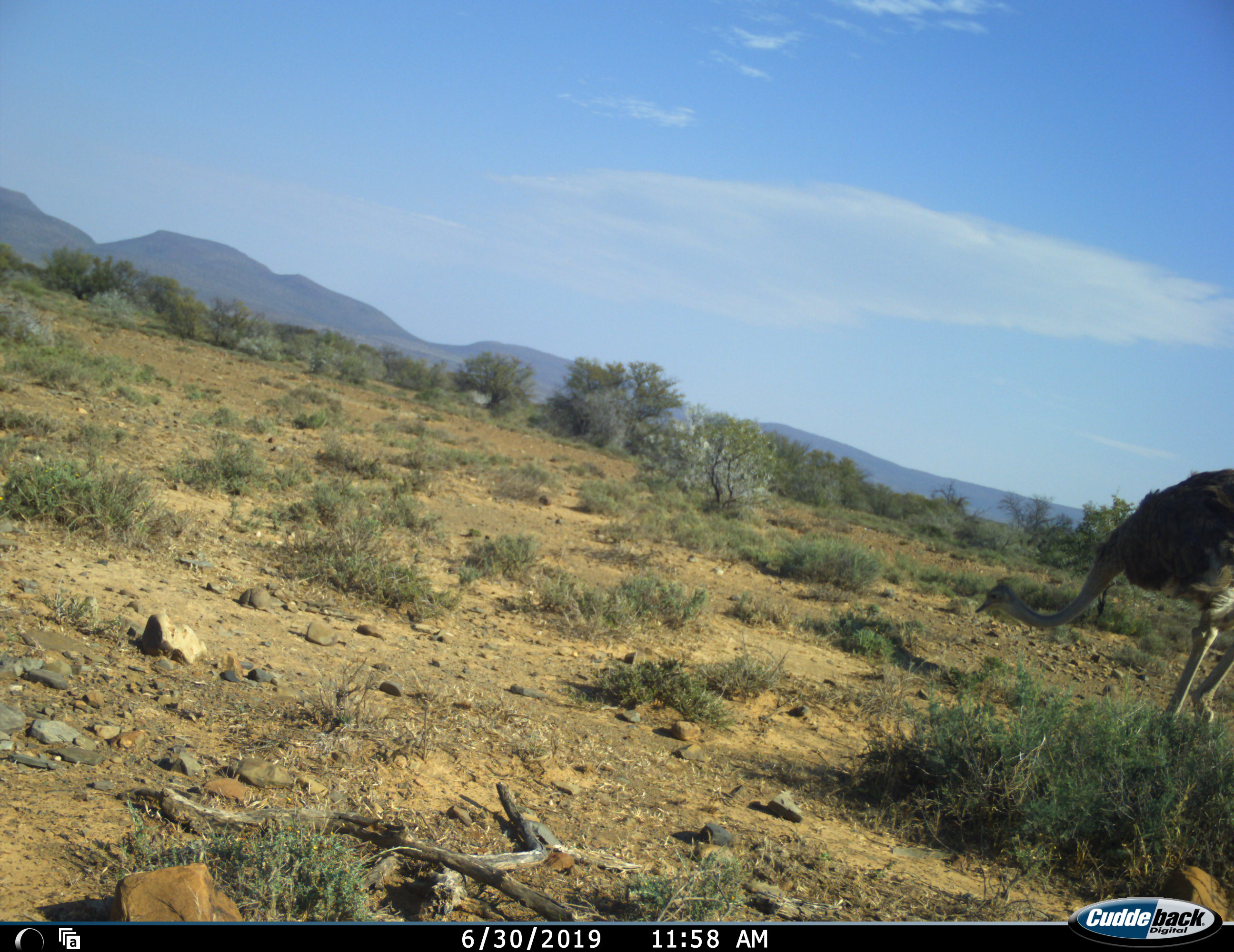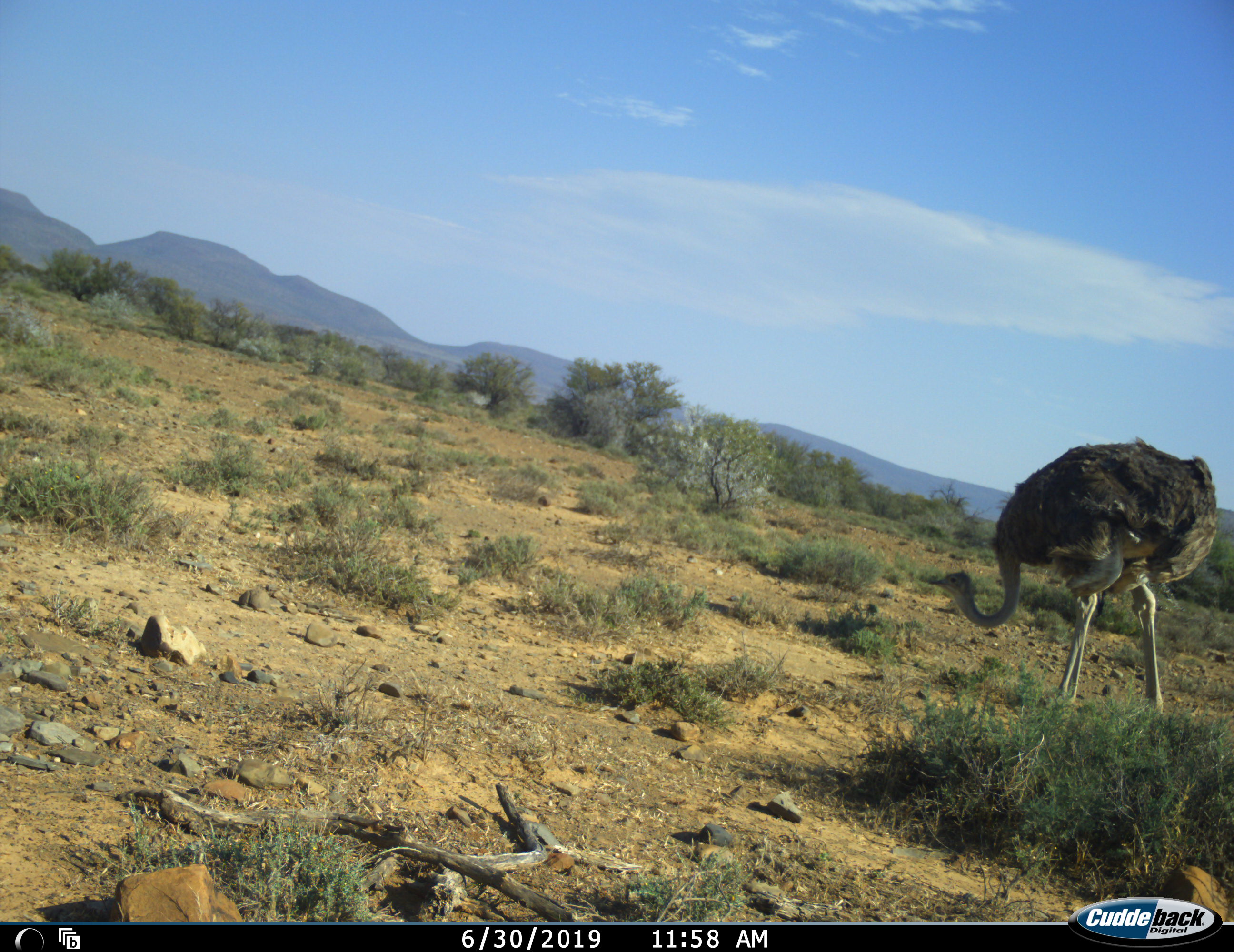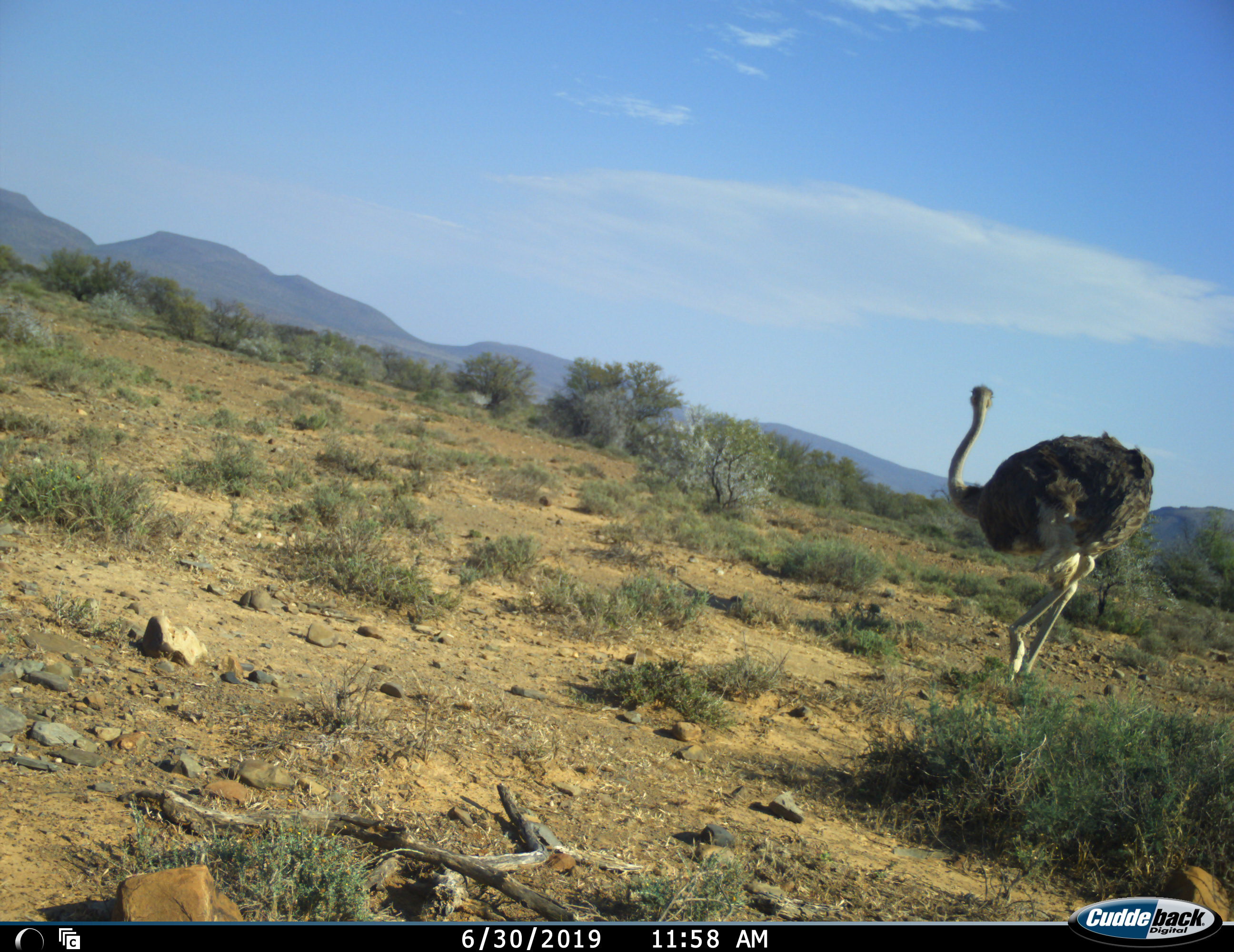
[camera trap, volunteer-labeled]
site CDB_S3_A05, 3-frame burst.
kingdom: Animalia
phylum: Chordata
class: Aves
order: Struthioniformes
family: Struthionidae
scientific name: Struthionidae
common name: ostrich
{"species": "ostrich (Struthionidae)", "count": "1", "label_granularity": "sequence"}